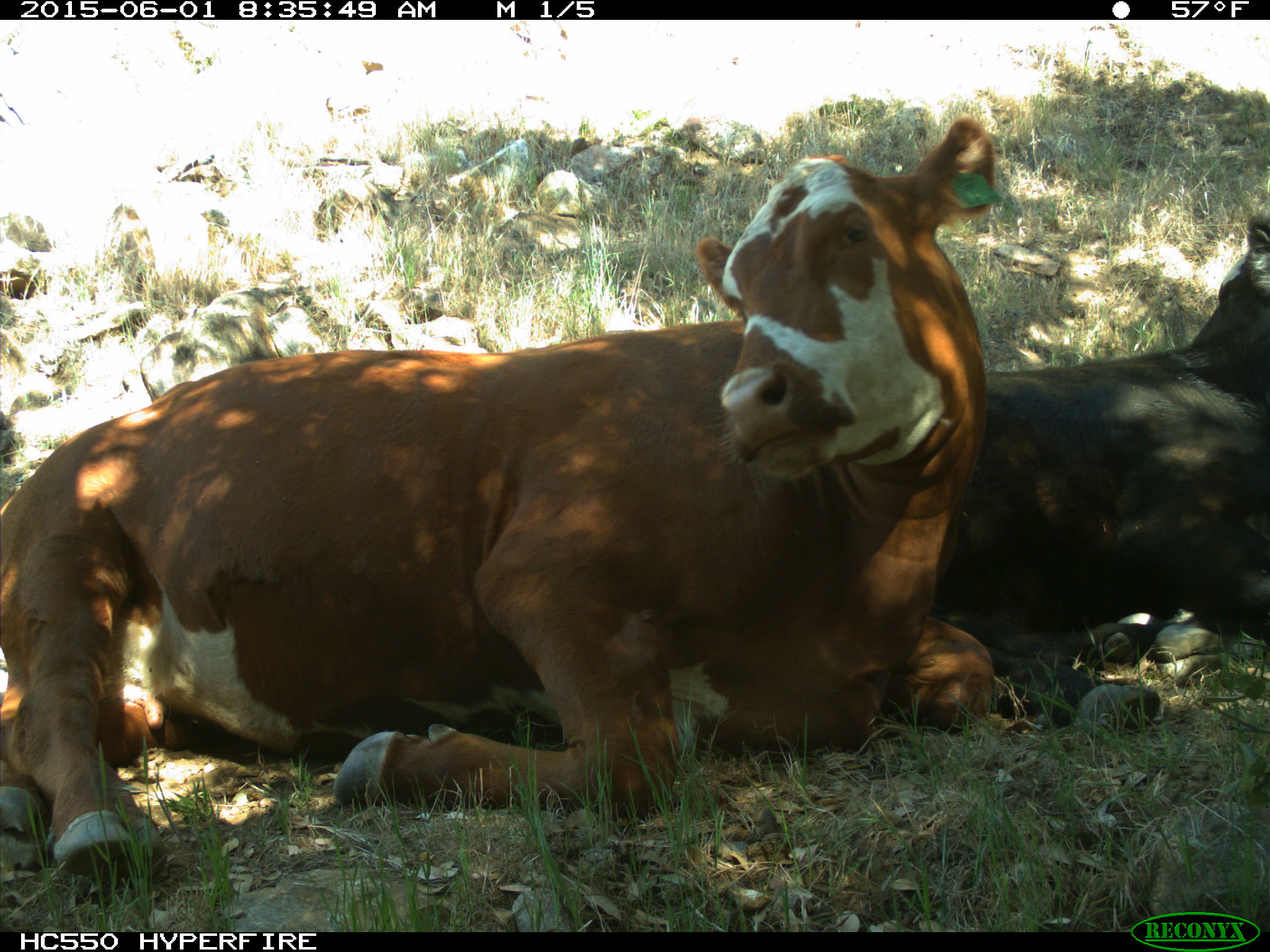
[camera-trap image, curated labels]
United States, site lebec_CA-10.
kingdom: Animalia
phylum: Chordata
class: Mammalia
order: Artiodactyla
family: Bovidae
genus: Bos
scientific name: Bos taurus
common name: domestic cow